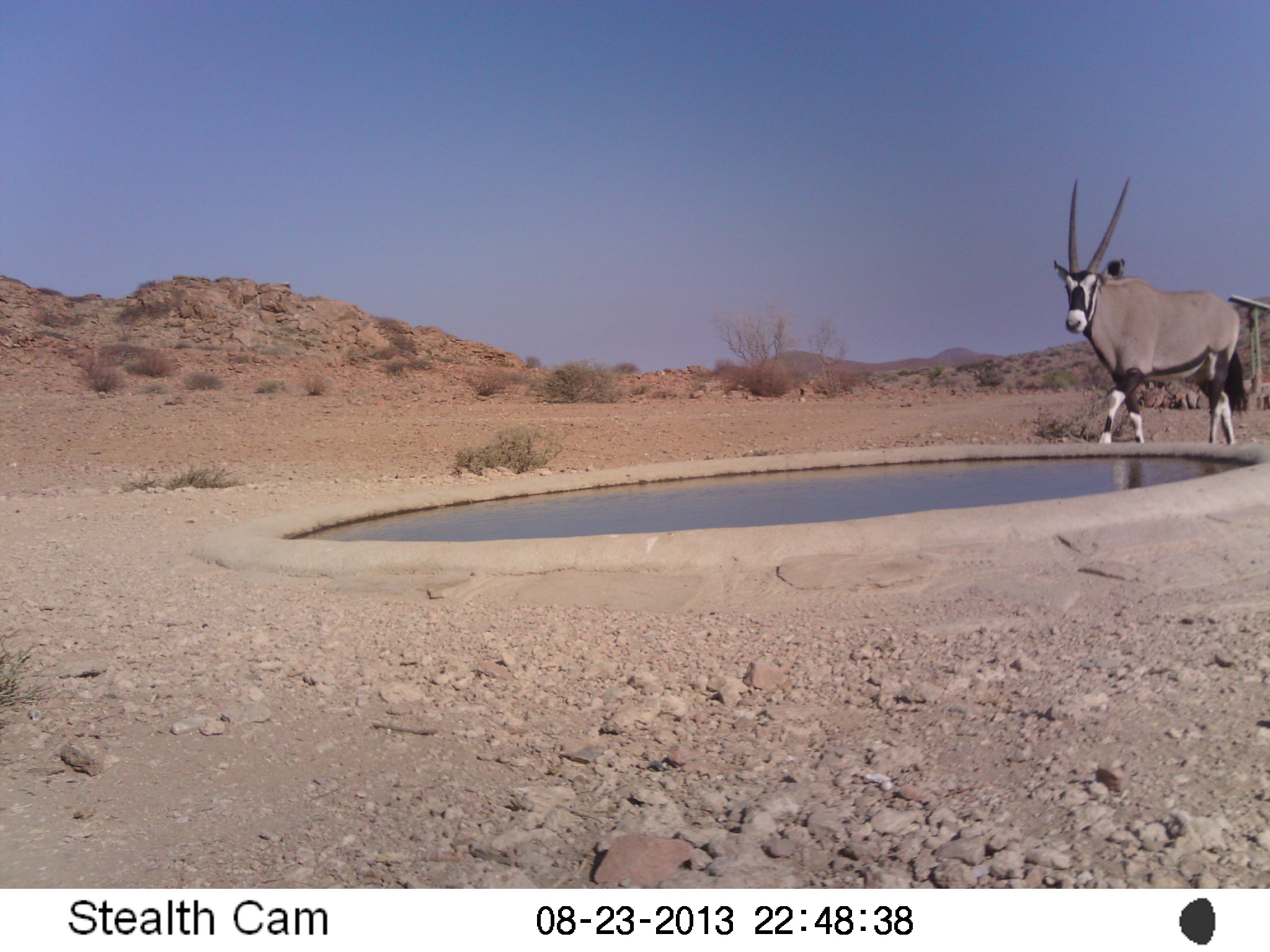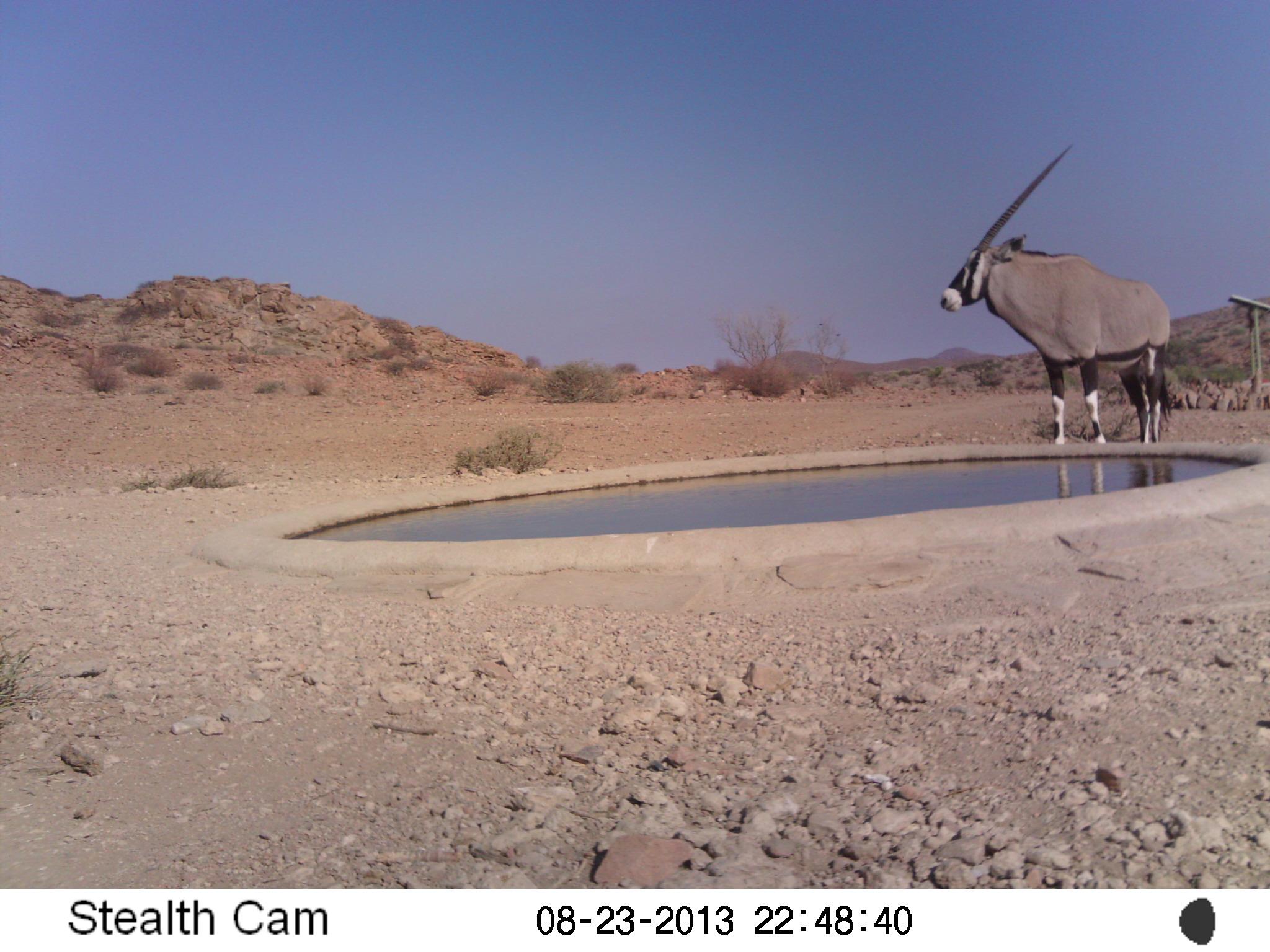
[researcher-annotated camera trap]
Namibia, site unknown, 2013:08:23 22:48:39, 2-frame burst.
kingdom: Animalia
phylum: Chordata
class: Mammalia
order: Artiodactyla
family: Bovidae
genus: Oryx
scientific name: Oryx gazella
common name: gemsbok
Oryx gazella (gemsbok).